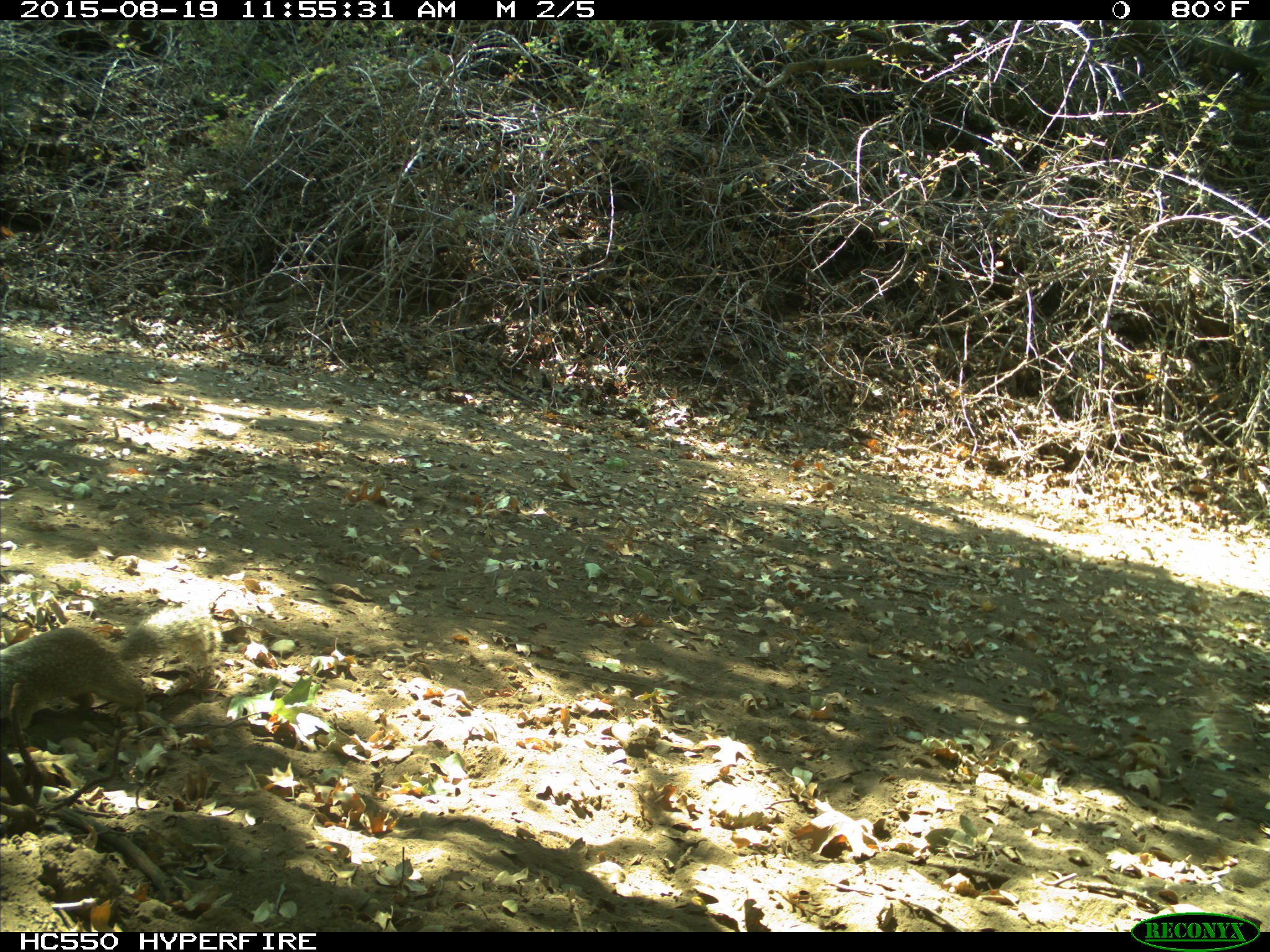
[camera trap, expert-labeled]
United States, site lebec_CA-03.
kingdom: Animalia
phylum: Chordata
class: Mammalia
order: Rodentia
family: Sciuridae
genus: Otospermophilus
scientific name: Otospermophilus beecheyi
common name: california ground squirrel